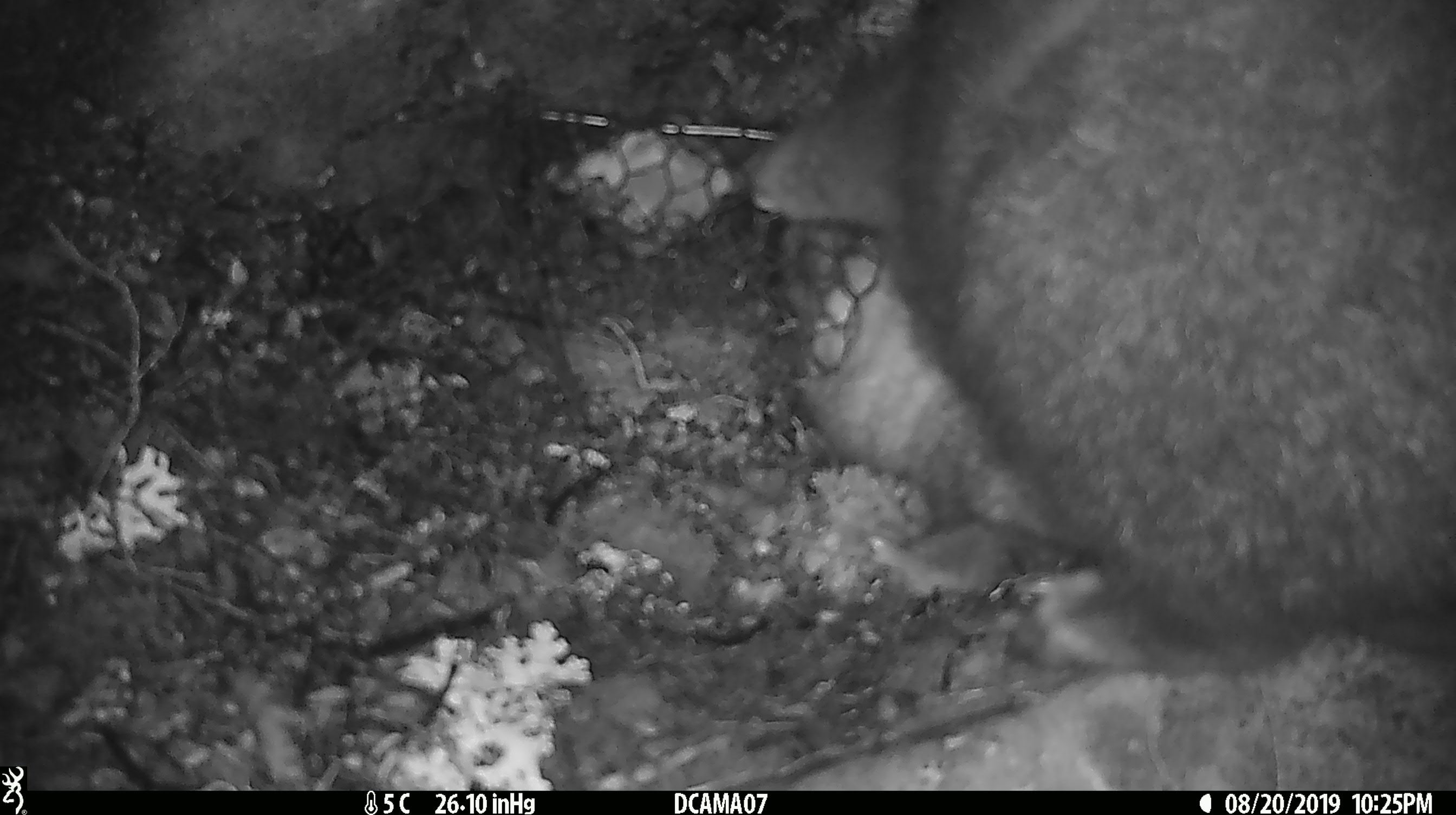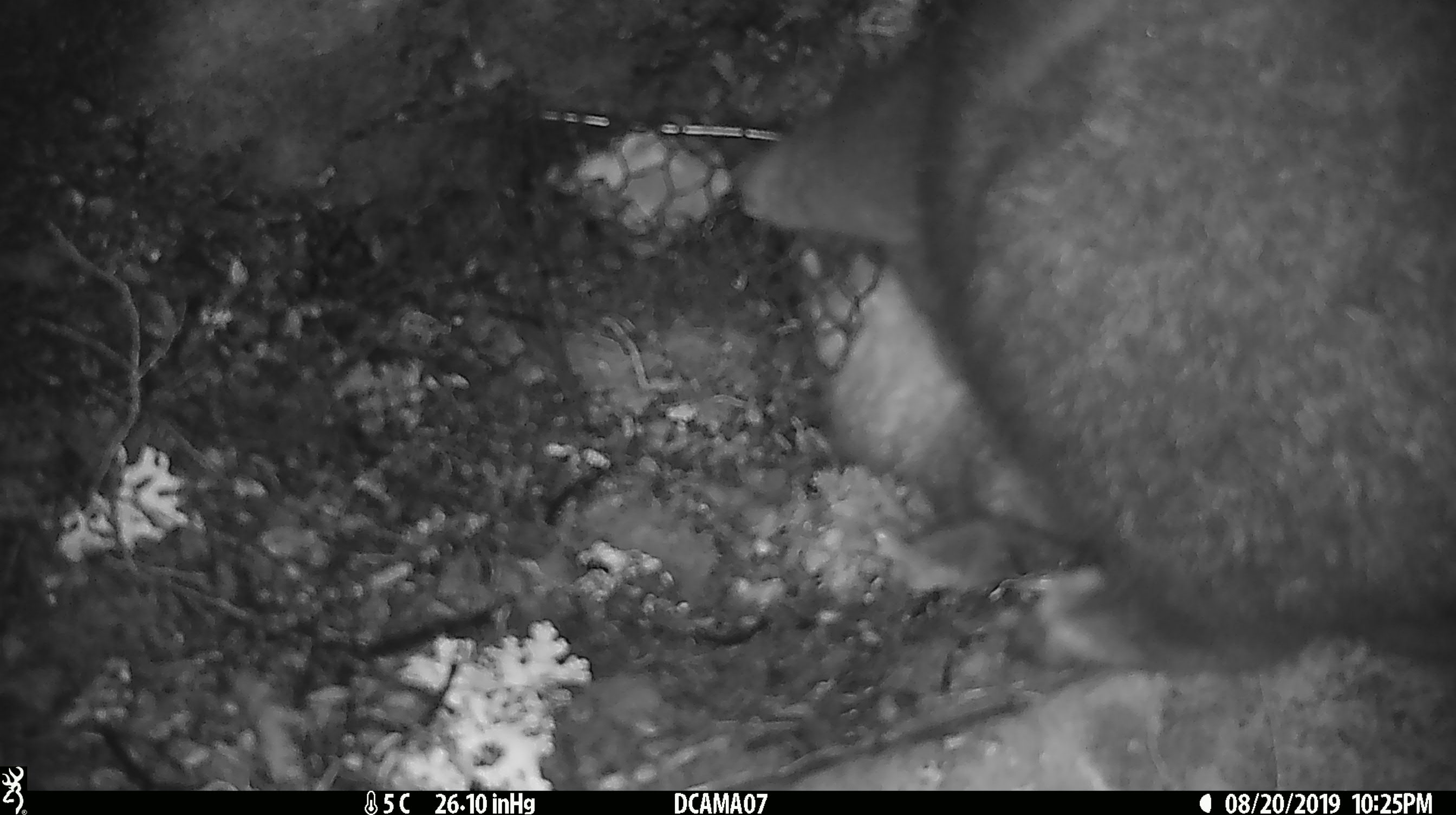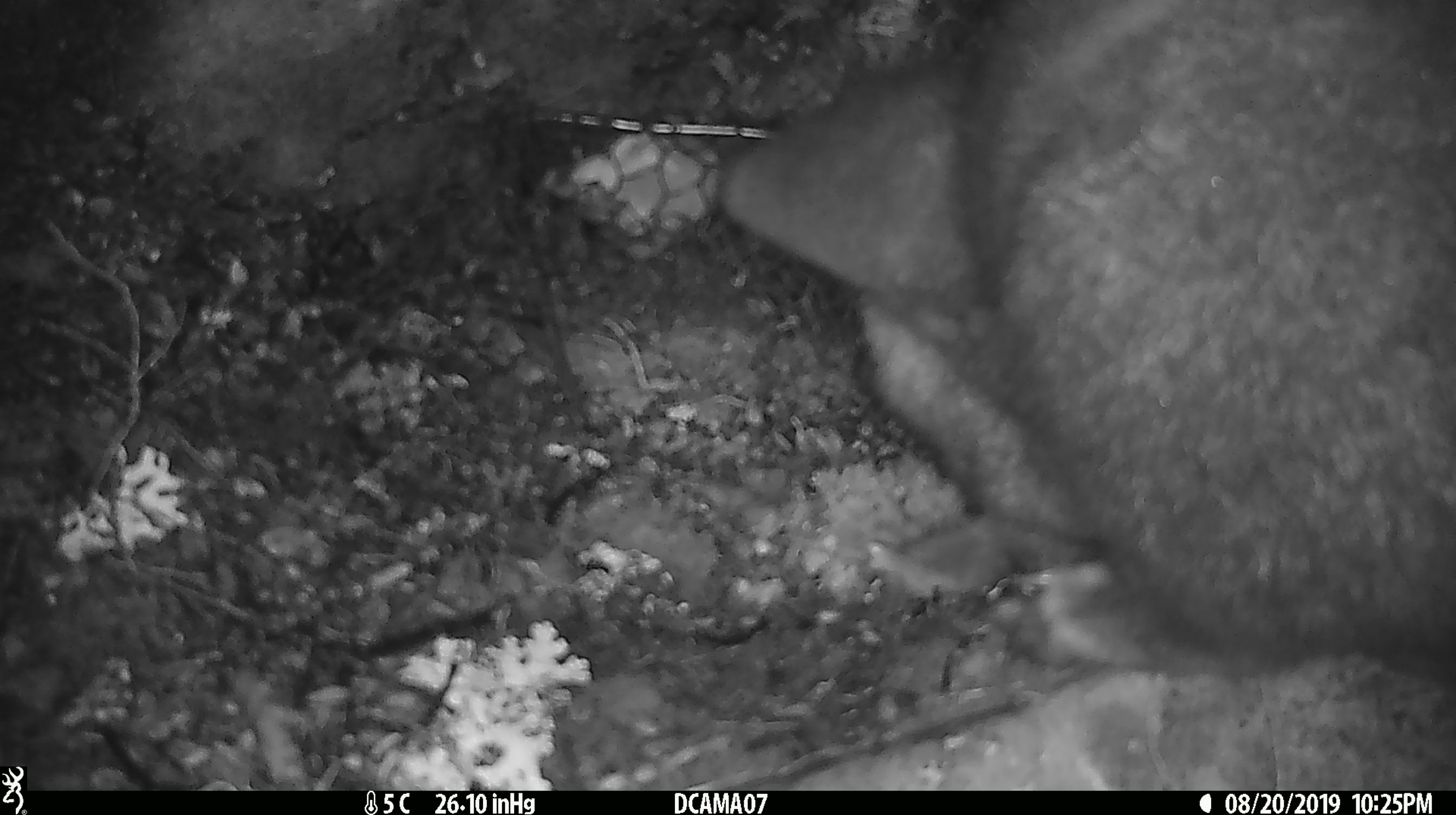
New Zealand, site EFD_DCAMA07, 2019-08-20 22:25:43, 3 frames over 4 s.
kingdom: Animalia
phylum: Chordata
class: Mammalia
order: Diprotodontia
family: Phalangeridae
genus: Trichosurus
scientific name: Trichosurus vulpecula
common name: common brushtail possum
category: possum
Possum (common brushtail possum) (Trichosurus vulpecula).